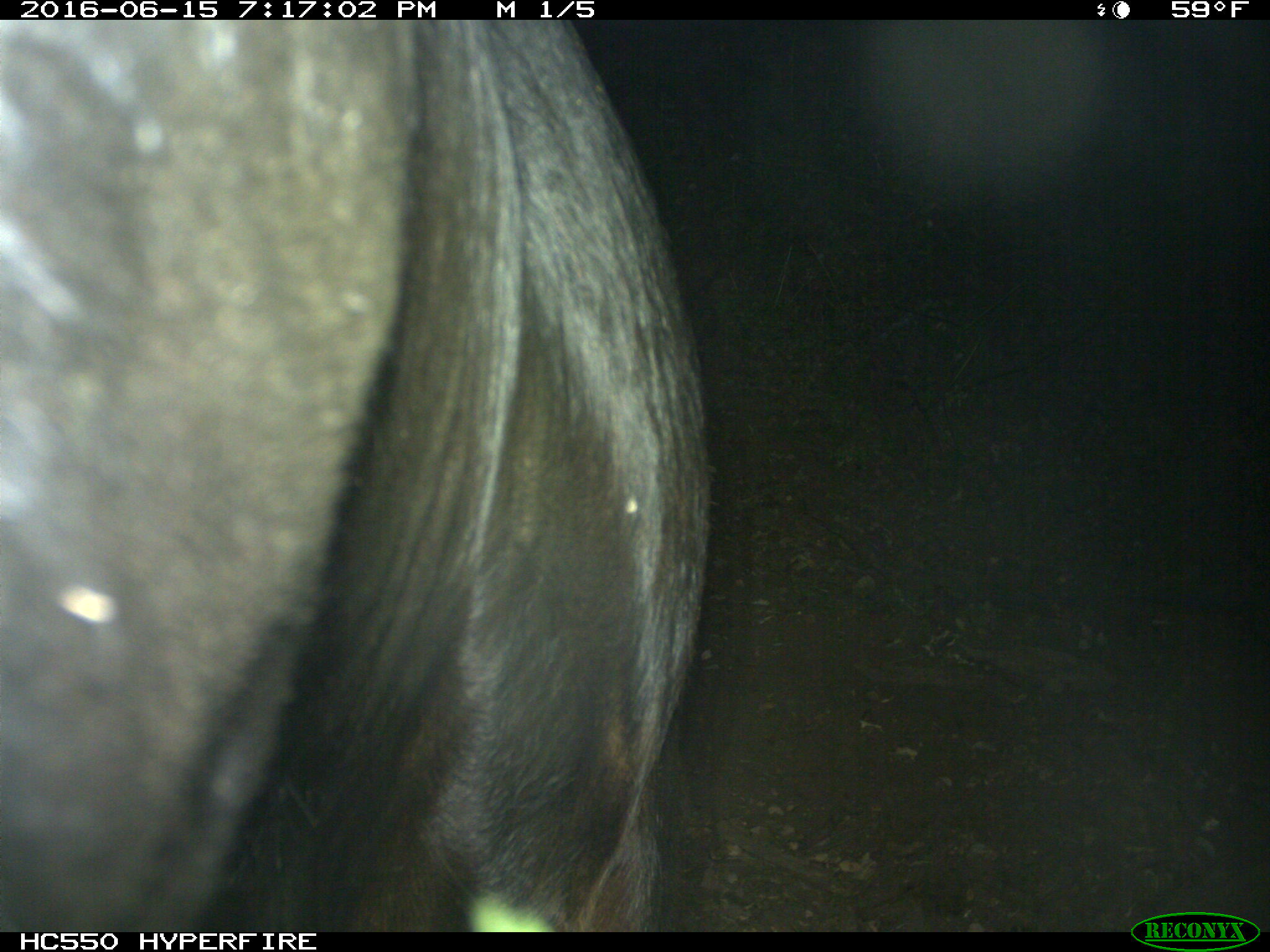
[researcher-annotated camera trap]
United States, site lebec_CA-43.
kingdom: Animalia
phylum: Chordata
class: Mammalia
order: Artiodactyla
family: Bovidae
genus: Bos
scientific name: Bos taurus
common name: domestic cow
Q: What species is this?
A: Bos taurus (domestic cow).